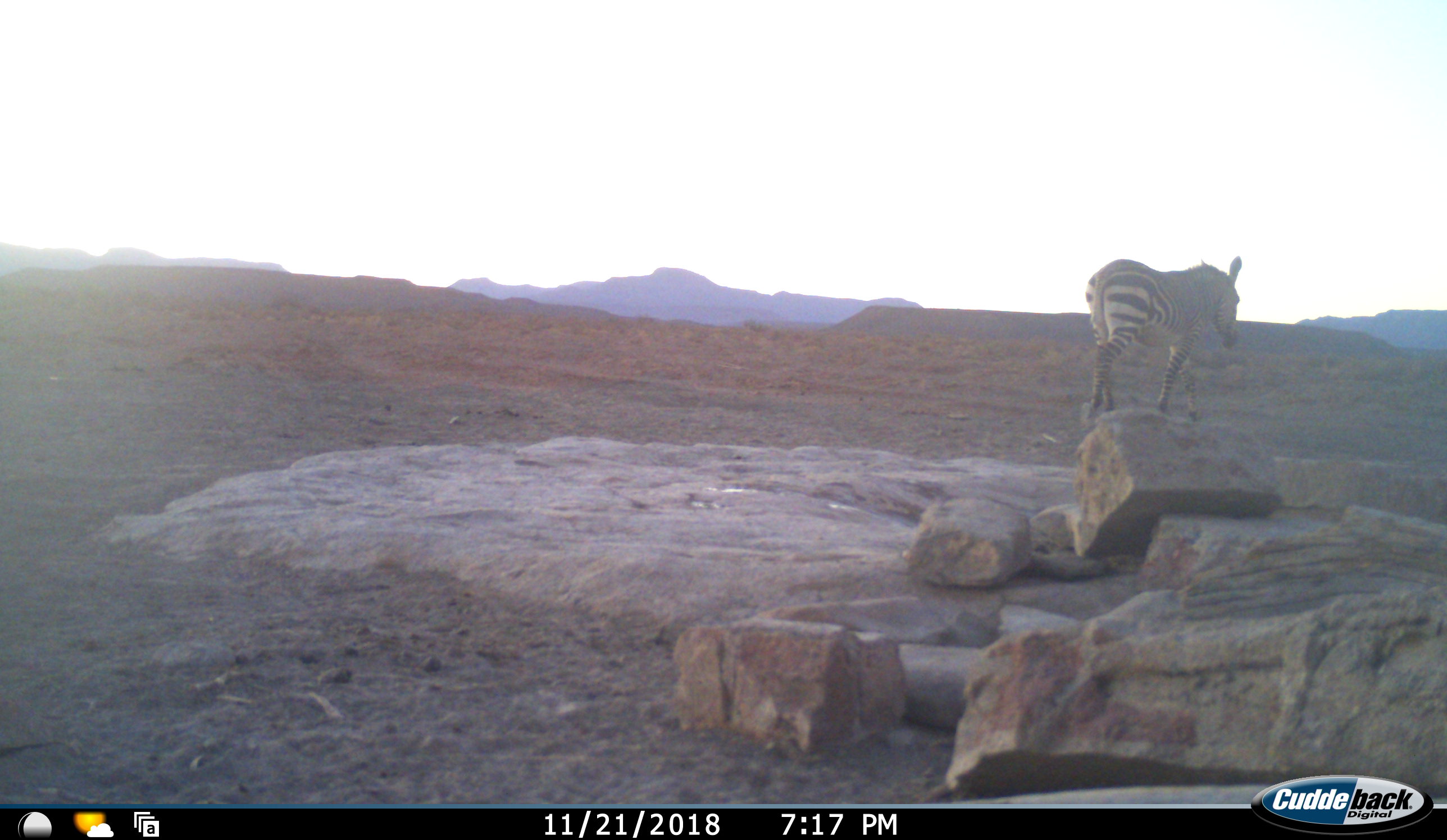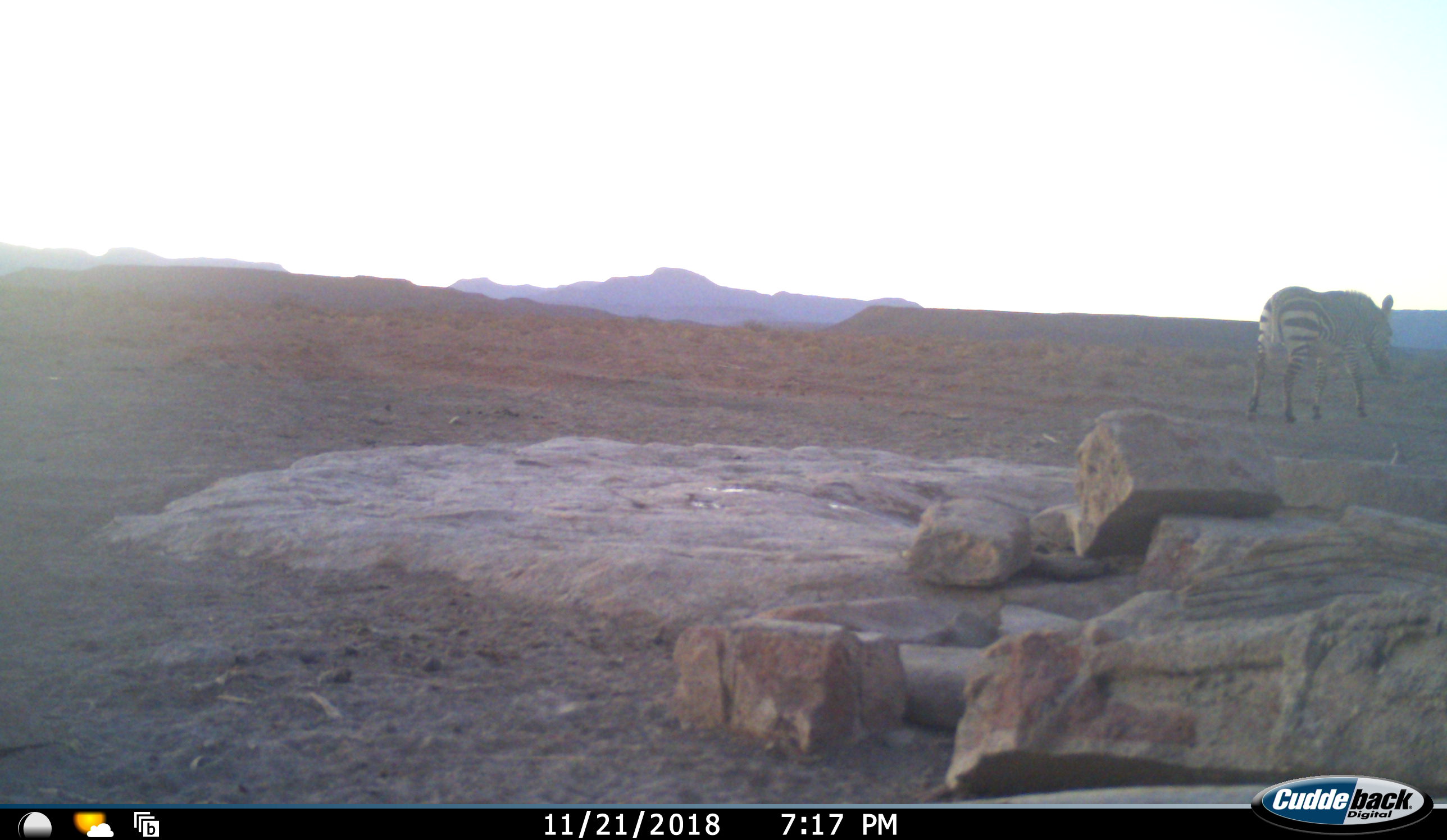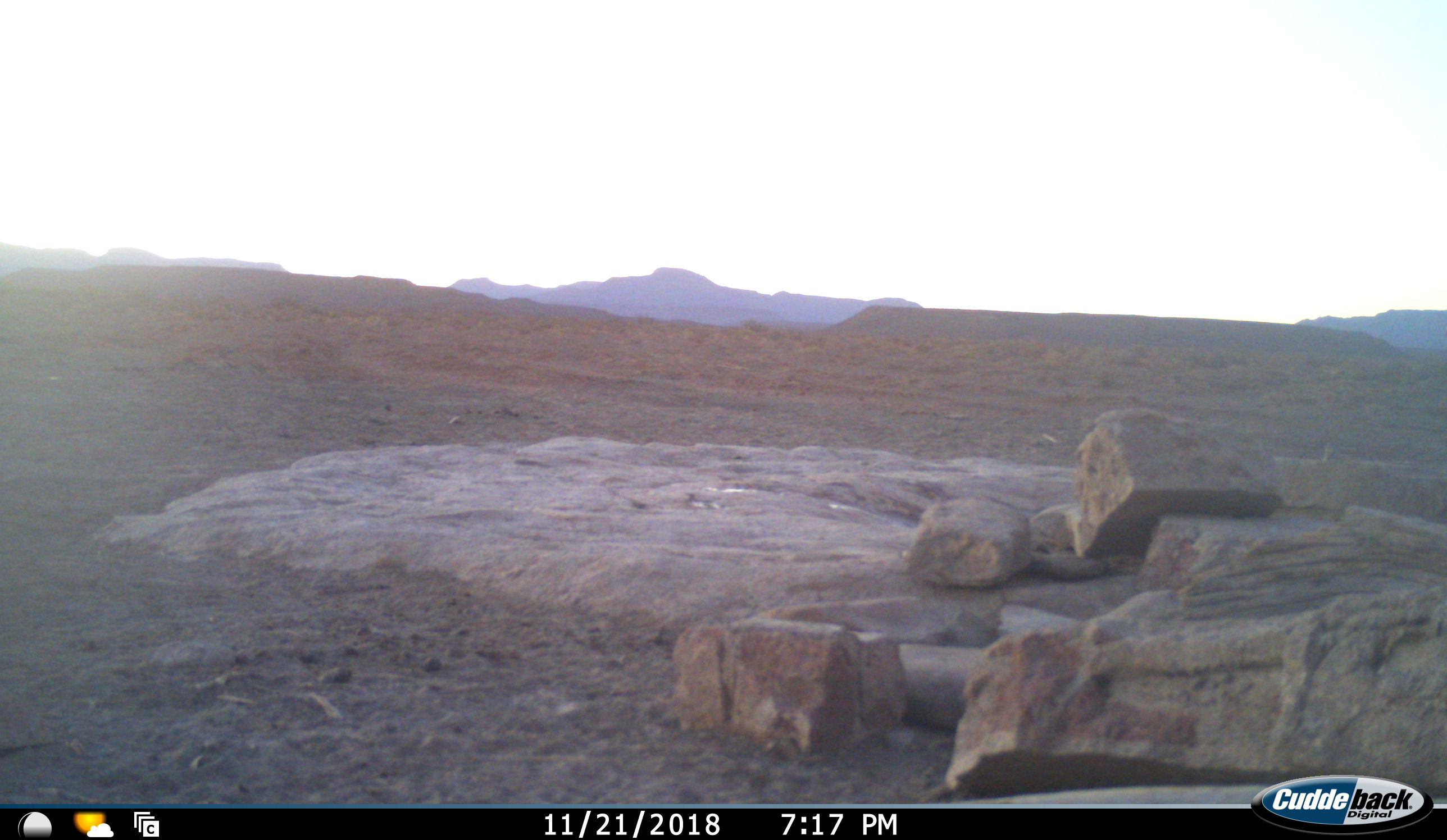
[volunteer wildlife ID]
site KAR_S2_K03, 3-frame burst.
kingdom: Animalia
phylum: Chordata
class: Mammalia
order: Perissodactyla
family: Equidae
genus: Equus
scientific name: Equus zebra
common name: mountain zebra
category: zebramountain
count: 1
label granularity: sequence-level